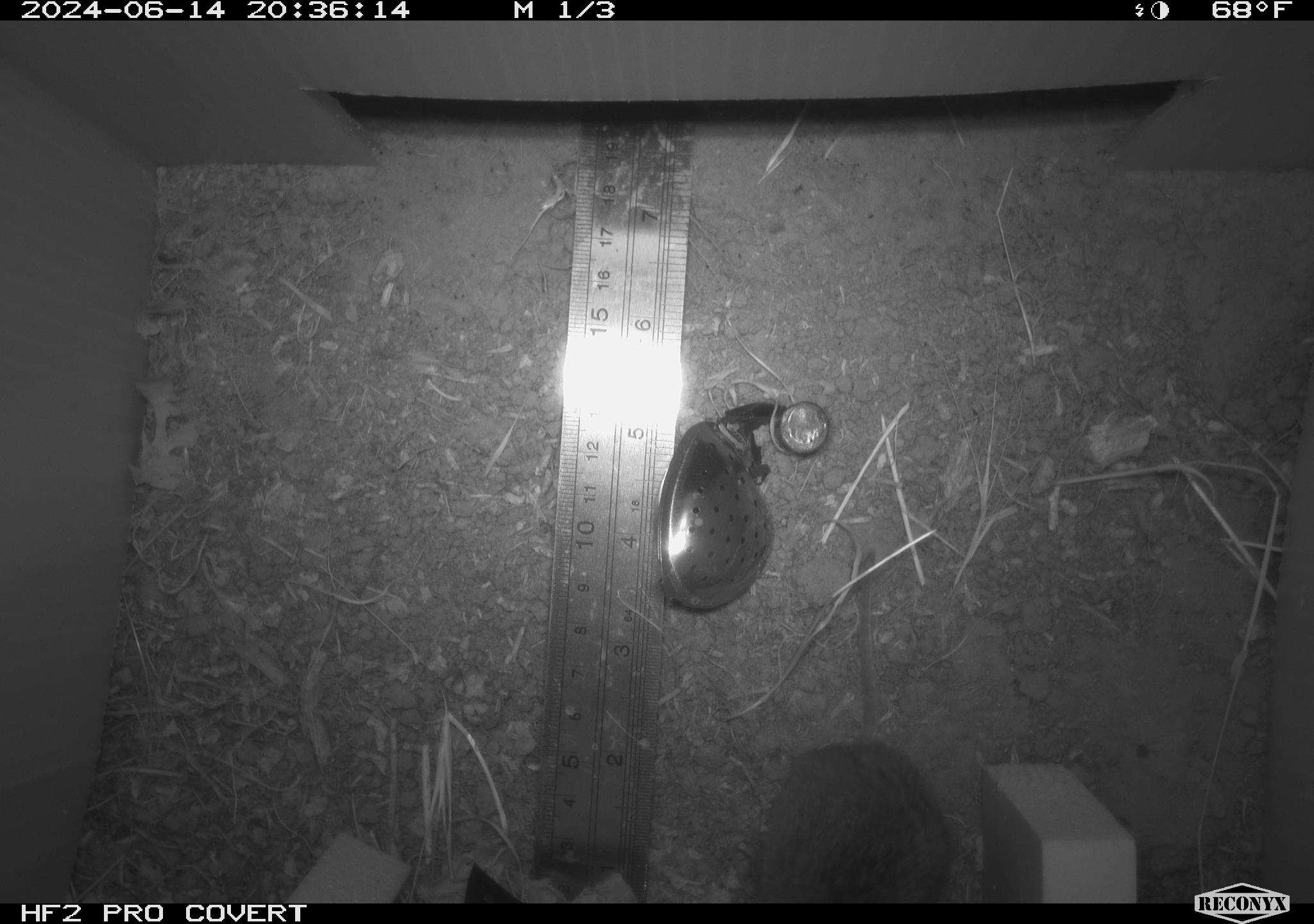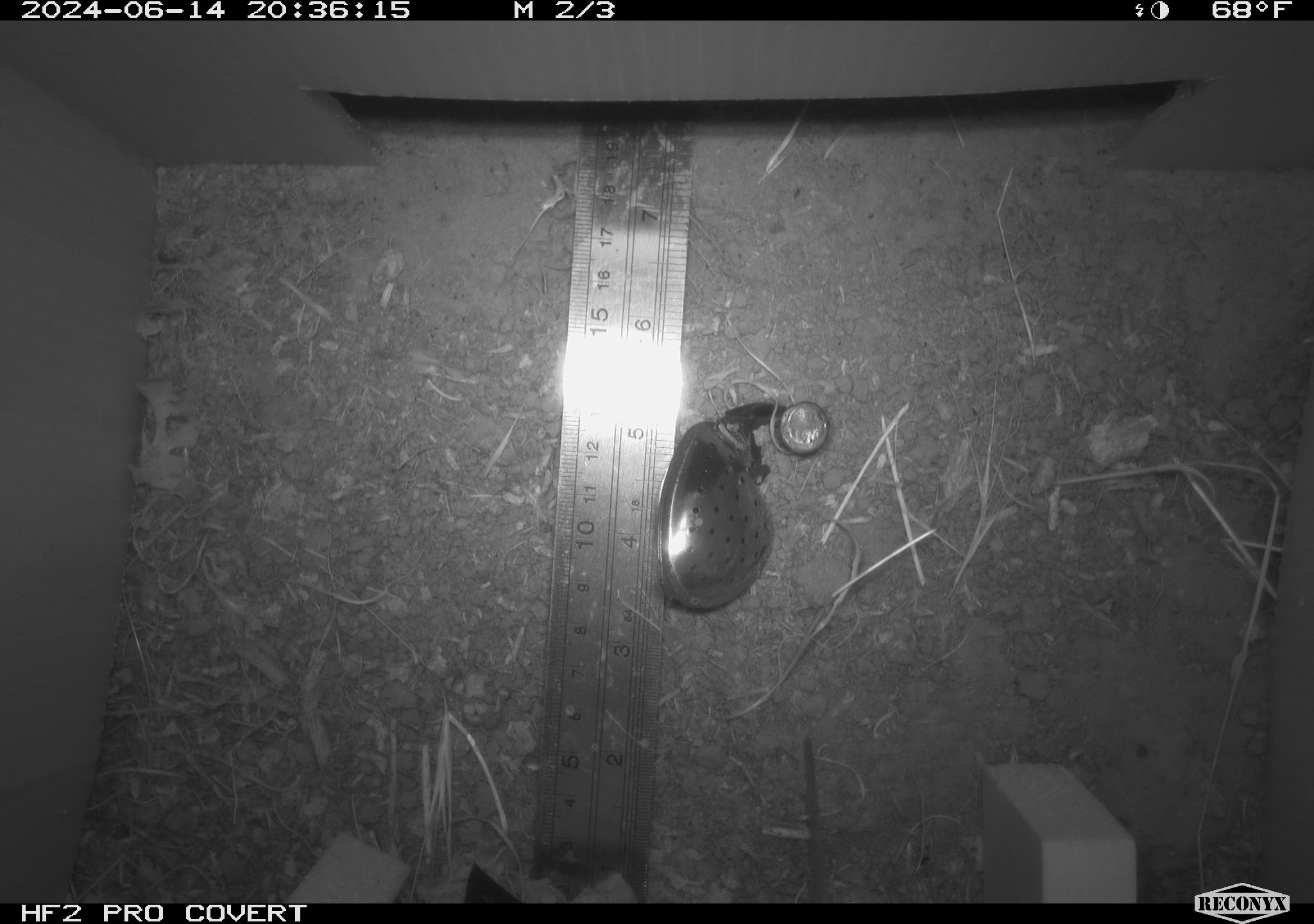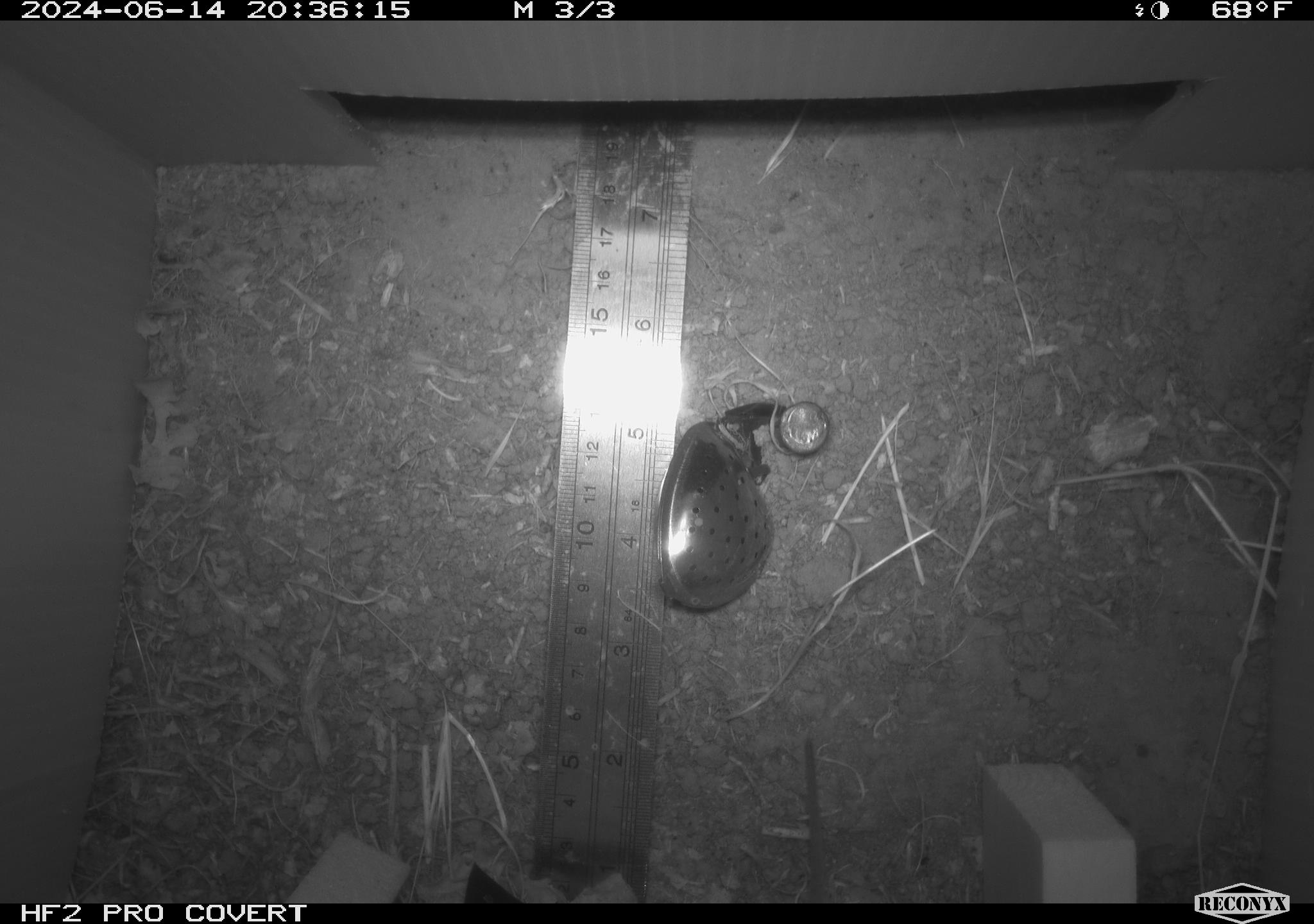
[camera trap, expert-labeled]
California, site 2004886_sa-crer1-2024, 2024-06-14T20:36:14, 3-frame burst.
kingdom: Animalia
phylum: Chordata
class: Mammalia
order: Rodentia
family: Cricetidae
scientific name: Arvicolinae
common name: voles, lemmings, and muskrats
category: arvicolinae subfamily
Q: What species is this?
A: Arvicolinae subfamily (voles, lemmings, and muskrats) (Arvicolinae).